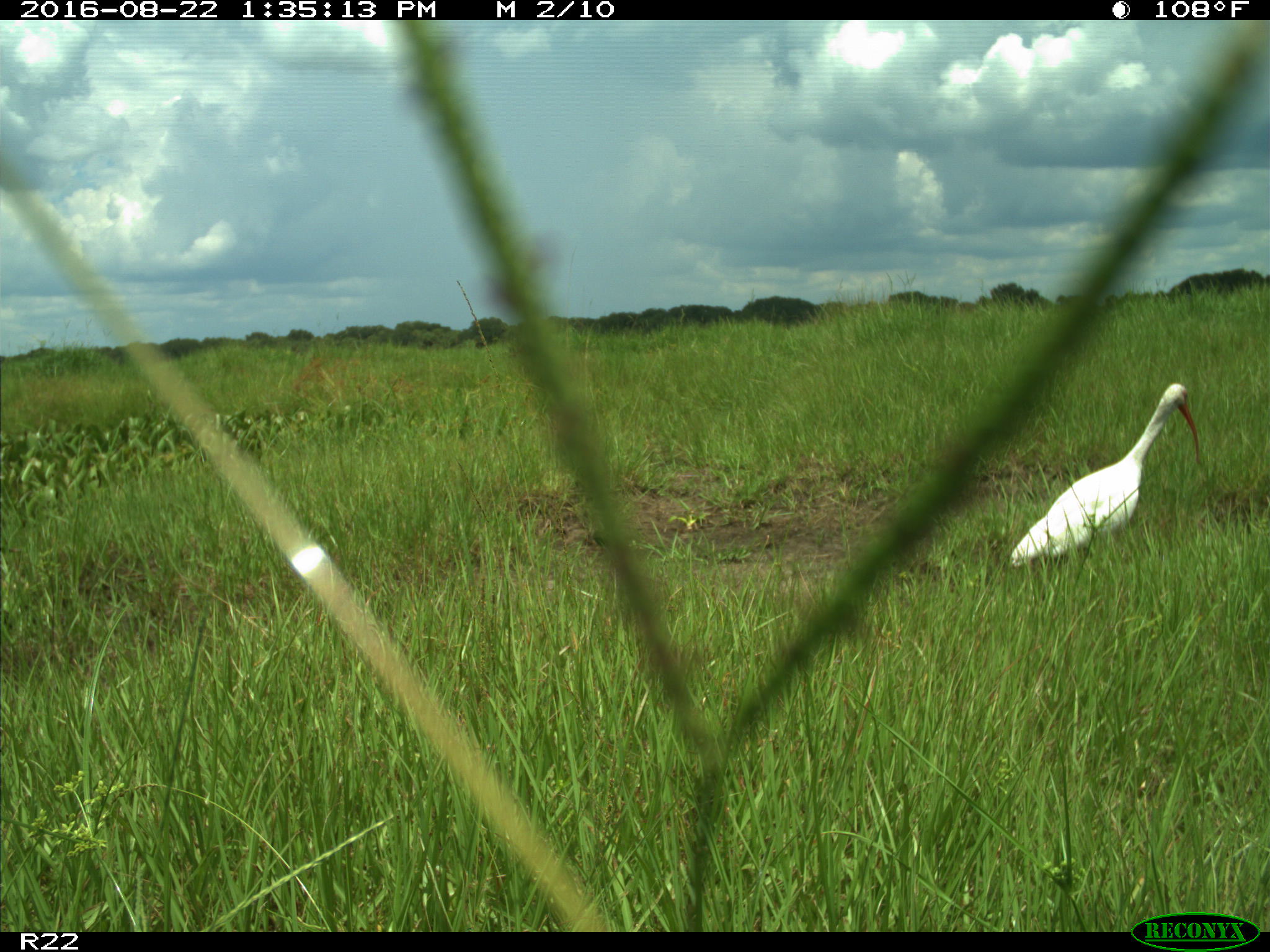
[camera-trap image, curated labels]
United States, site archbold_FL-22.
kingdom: Animalia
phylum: Chordata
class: Aves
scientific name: Aves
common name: birds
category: unidentified bird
Unidentified bird (birds) (Aves).